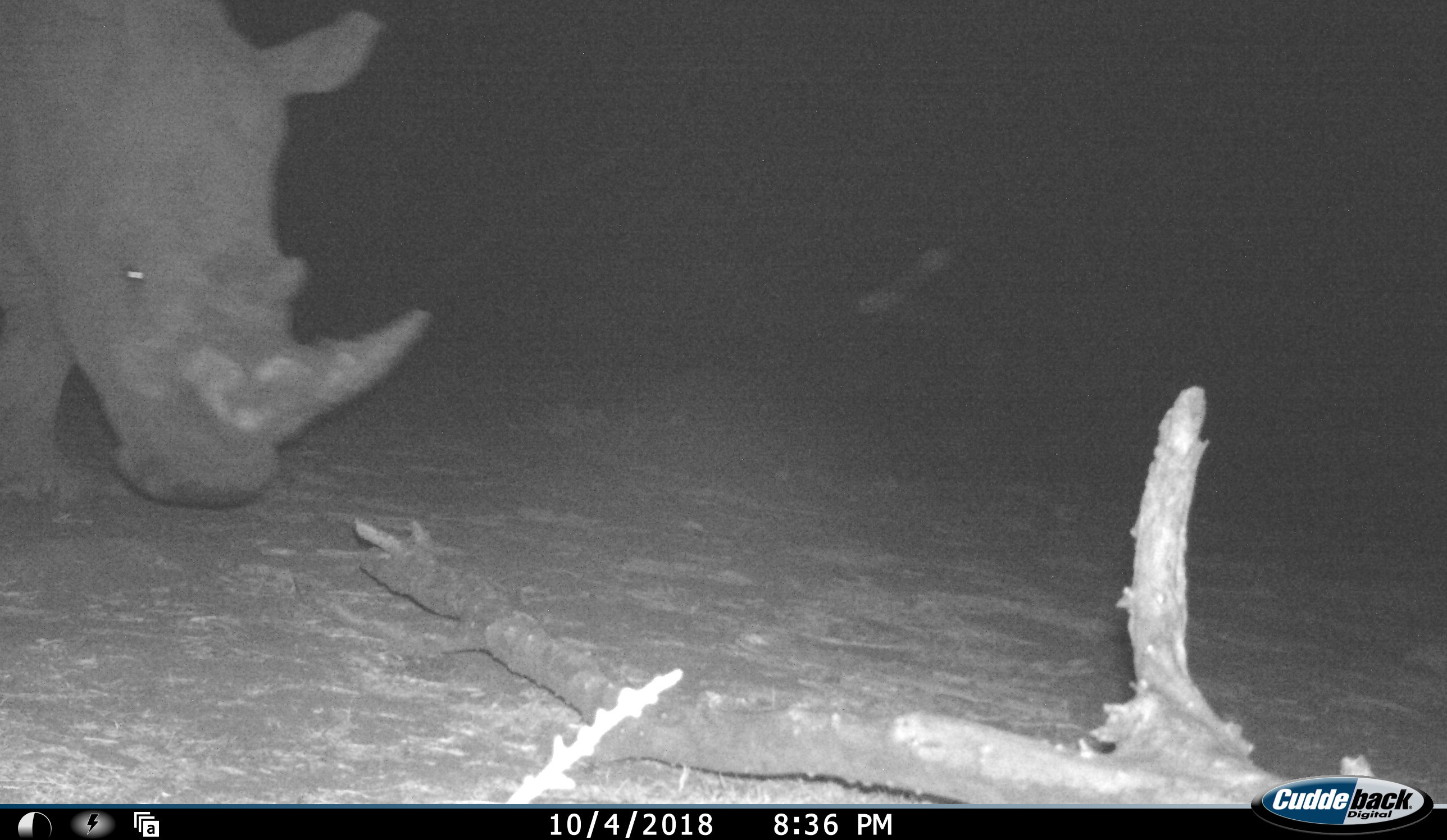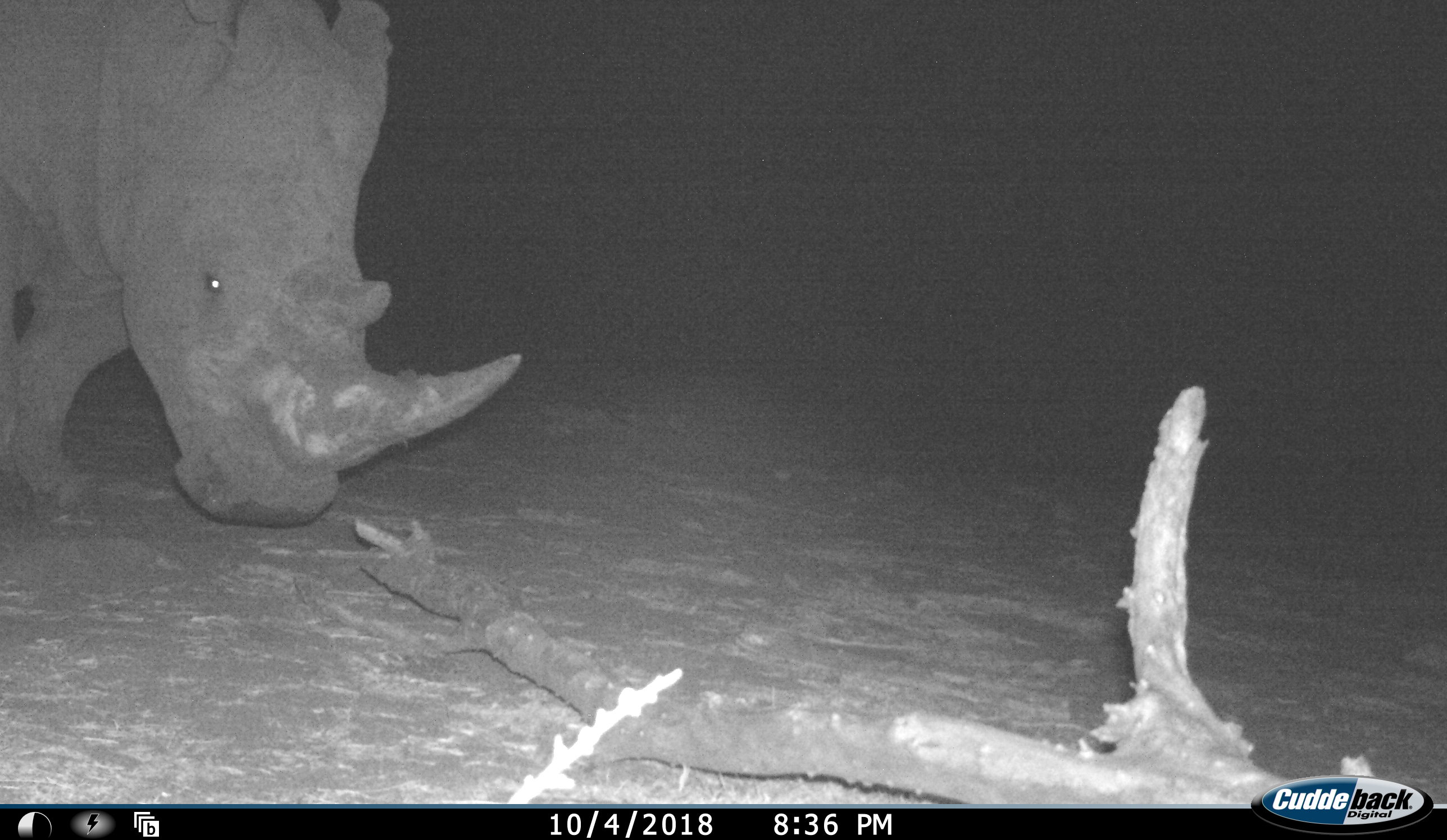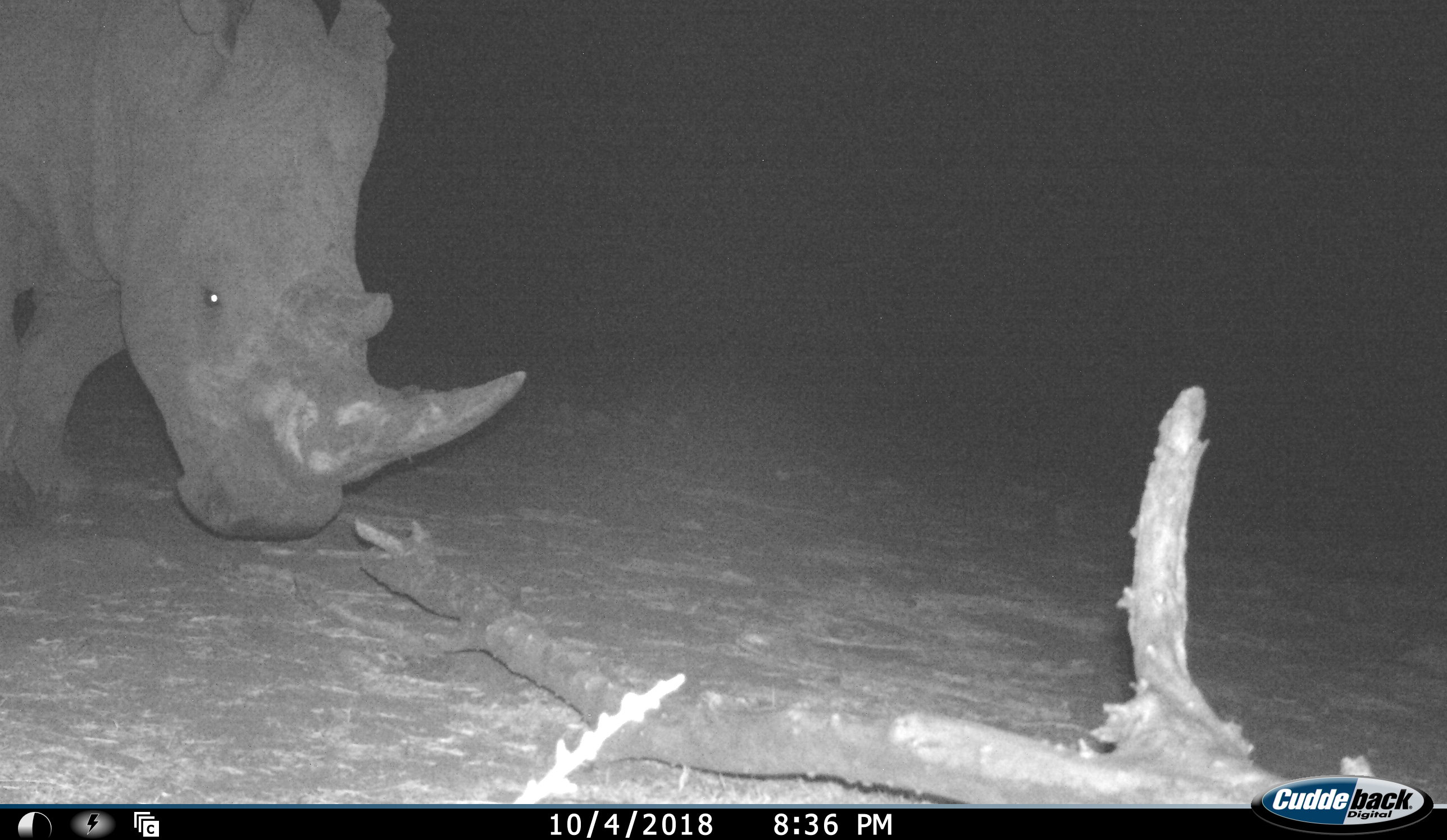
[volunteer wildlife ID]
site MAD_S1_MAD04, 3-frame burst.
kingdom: Animalia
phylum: Chordata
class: Mammalia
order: Perissodactyla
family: Rhinocerotidae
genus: Ceratotherium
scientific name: Ceratotherium simum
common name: white rhinoceros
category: rhinoceroswhite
Rhinoceroswhite (white rhinoceros) (Ceratotherium simum), count 1. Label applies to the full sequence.